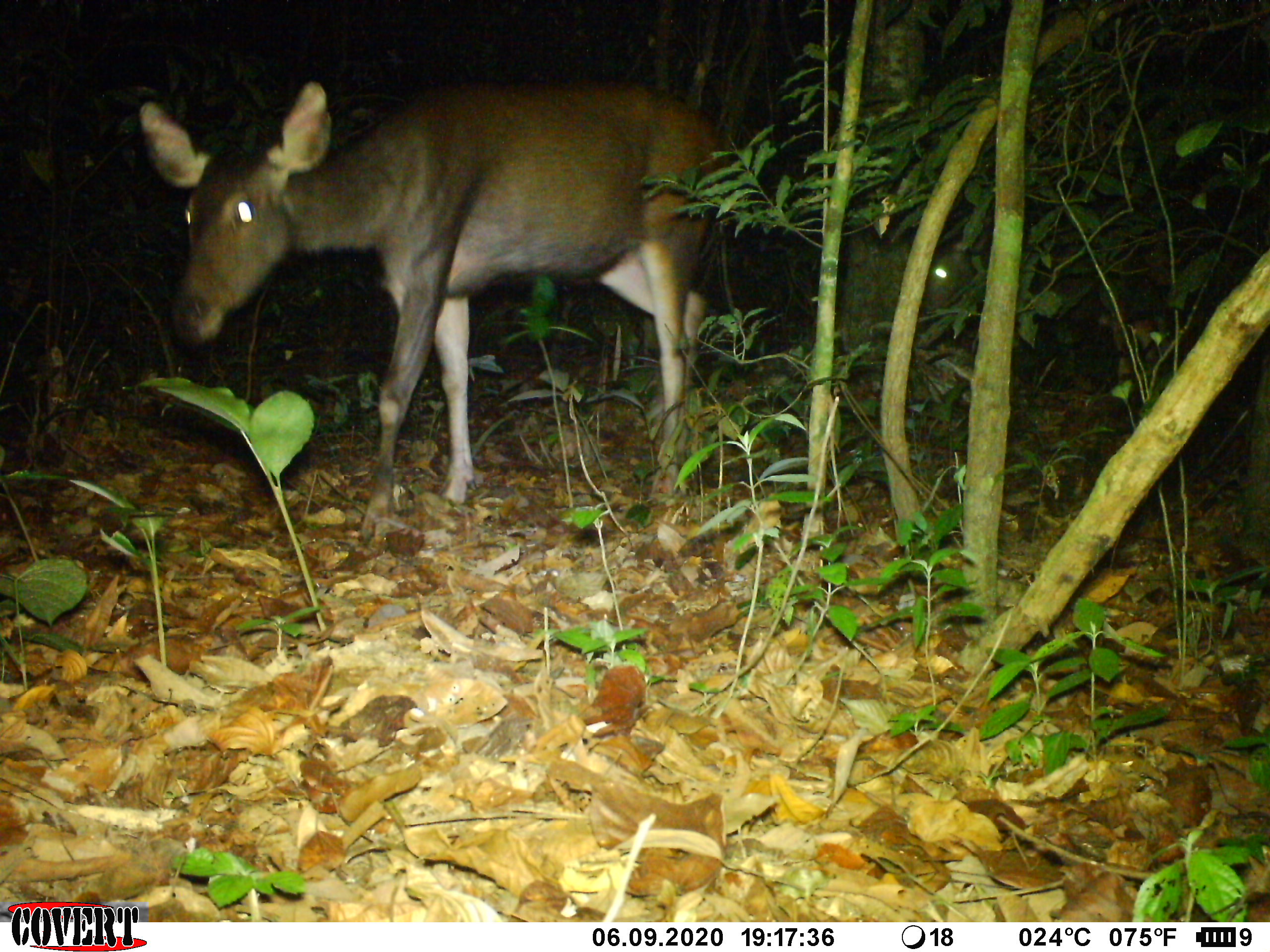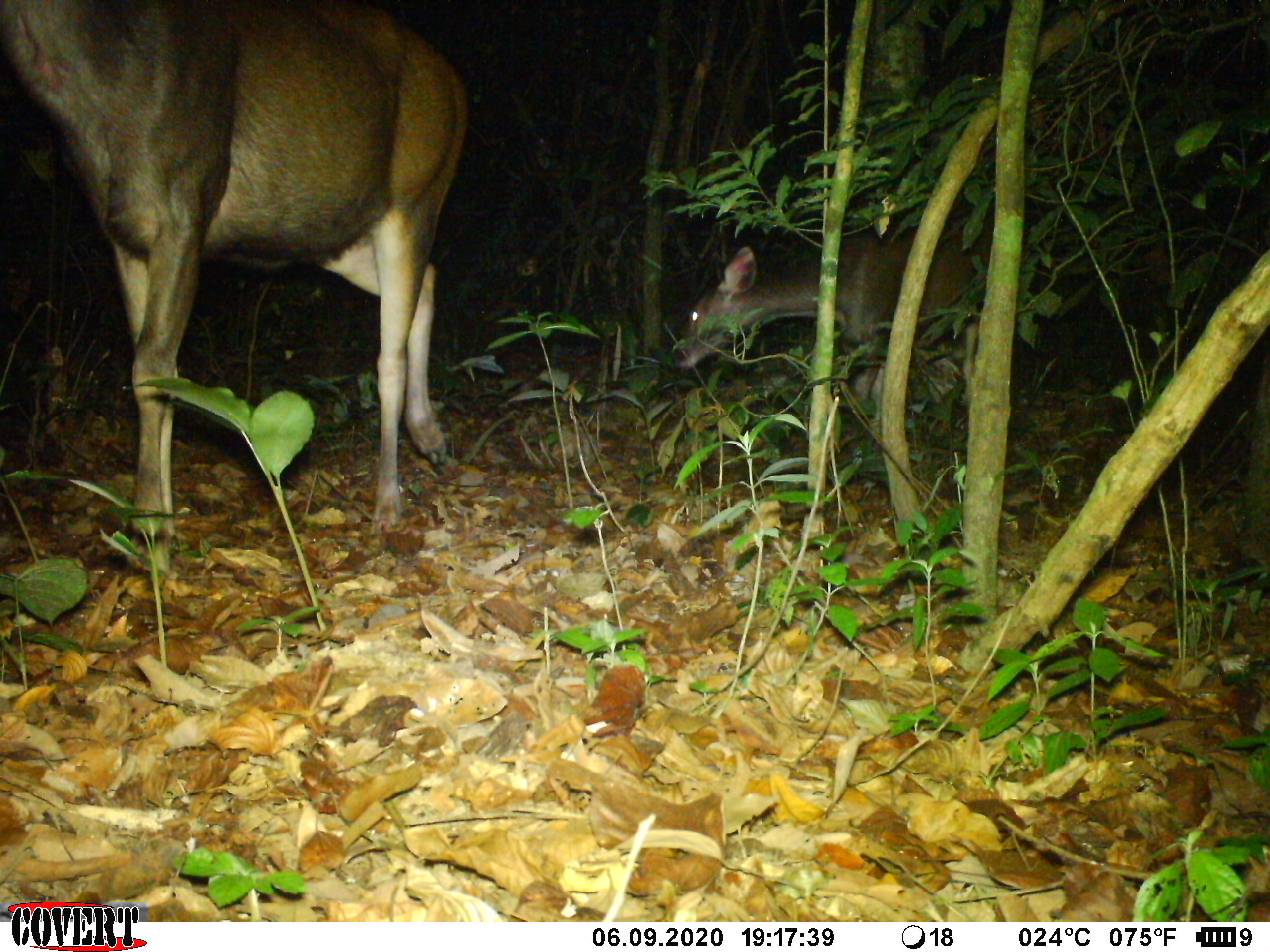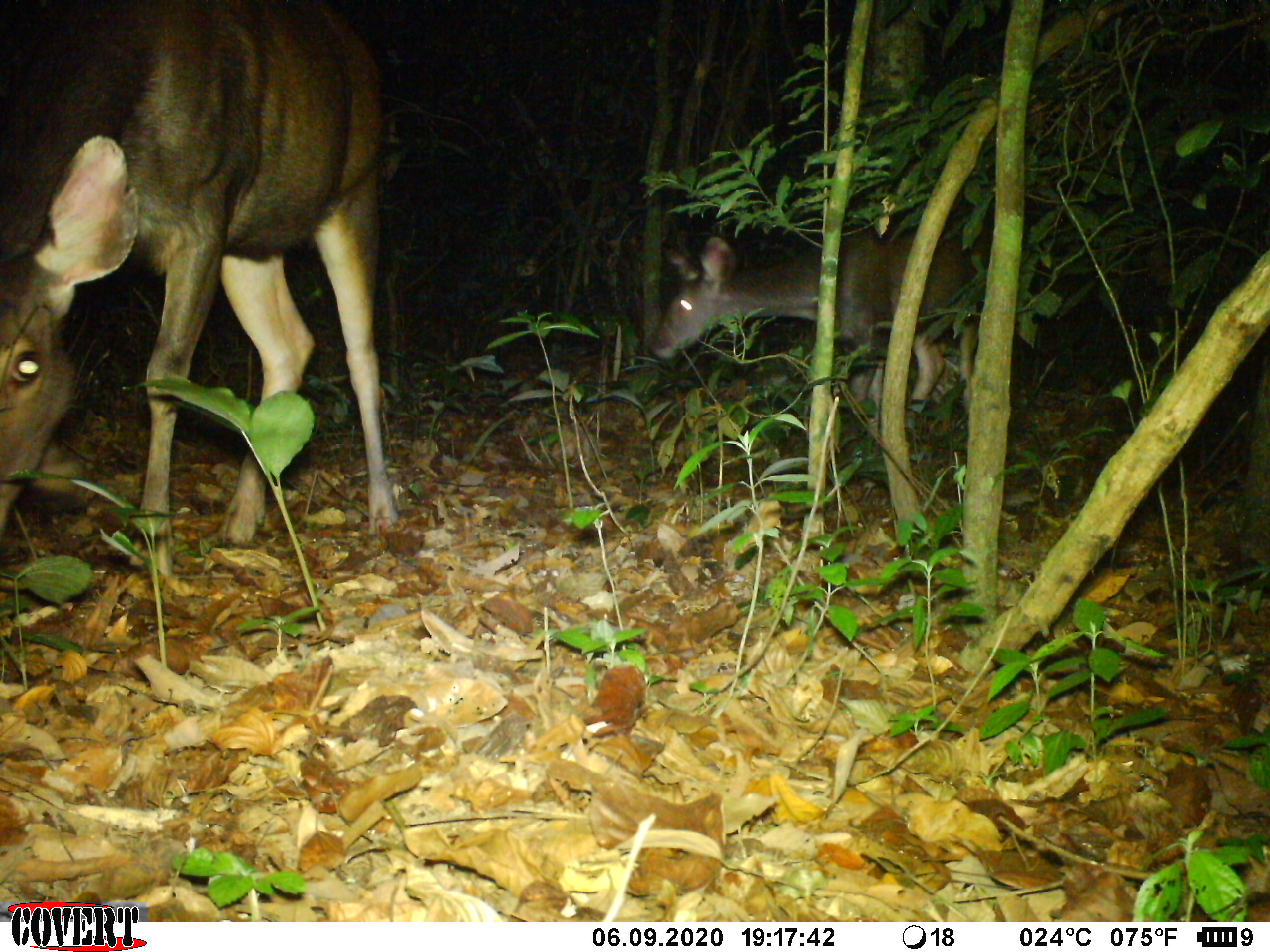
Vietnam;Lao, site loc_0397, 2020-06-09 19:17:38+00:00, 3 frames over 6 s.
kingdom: Animalia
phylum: Chordata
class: Mammalia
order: Artiodactyla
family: Cervidae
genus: Rusa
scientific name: Rusa unicolor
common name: sambar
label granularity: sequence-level